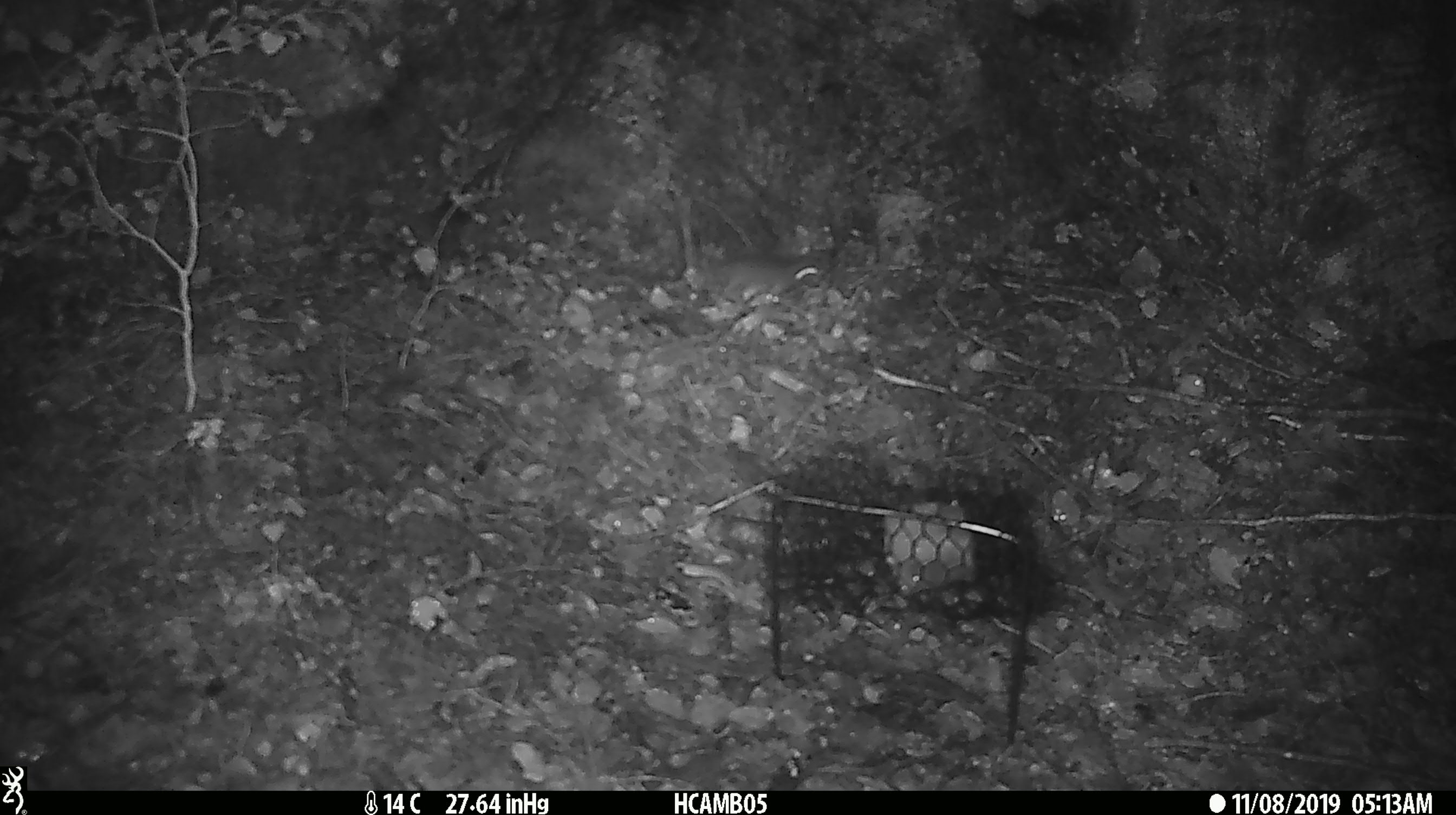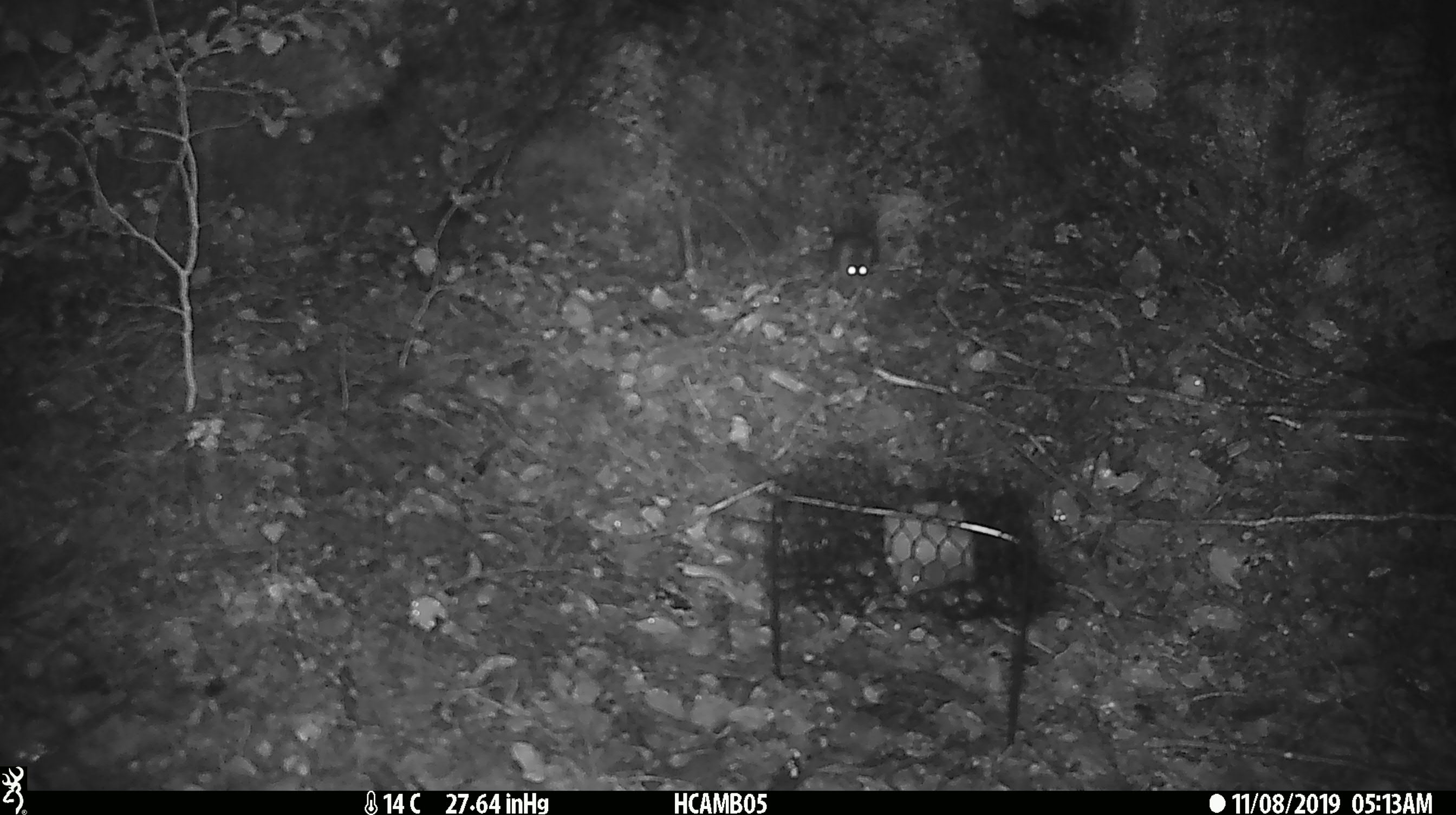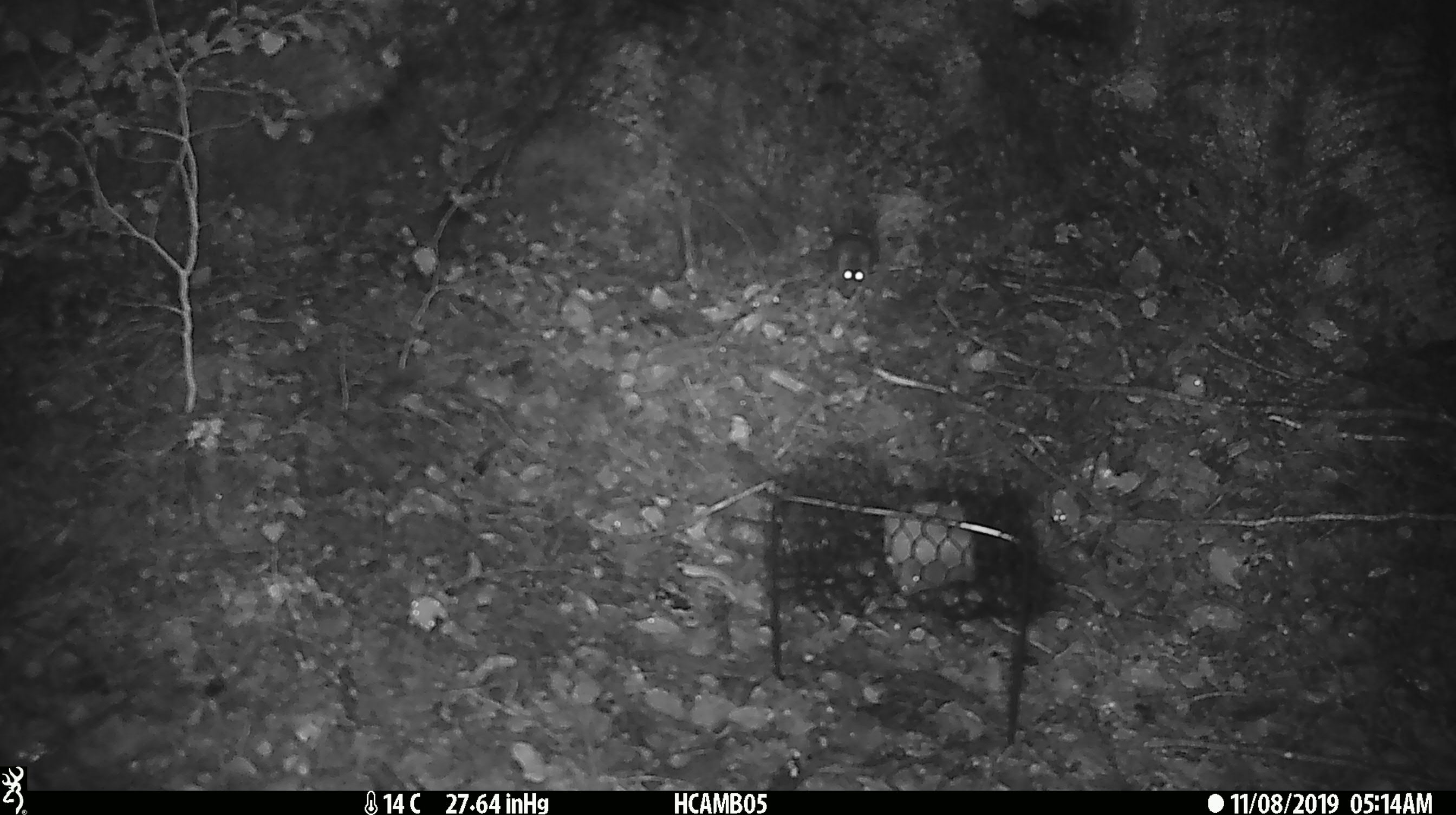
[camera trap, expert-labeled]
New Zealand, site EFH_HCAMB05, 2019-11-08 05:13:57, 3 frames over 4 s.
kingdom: Animalia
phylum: Chordata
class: Mammalia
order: Rodentia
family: Muridae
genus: Mus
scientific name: Mus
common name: mouse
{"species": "mouse (Mus)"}